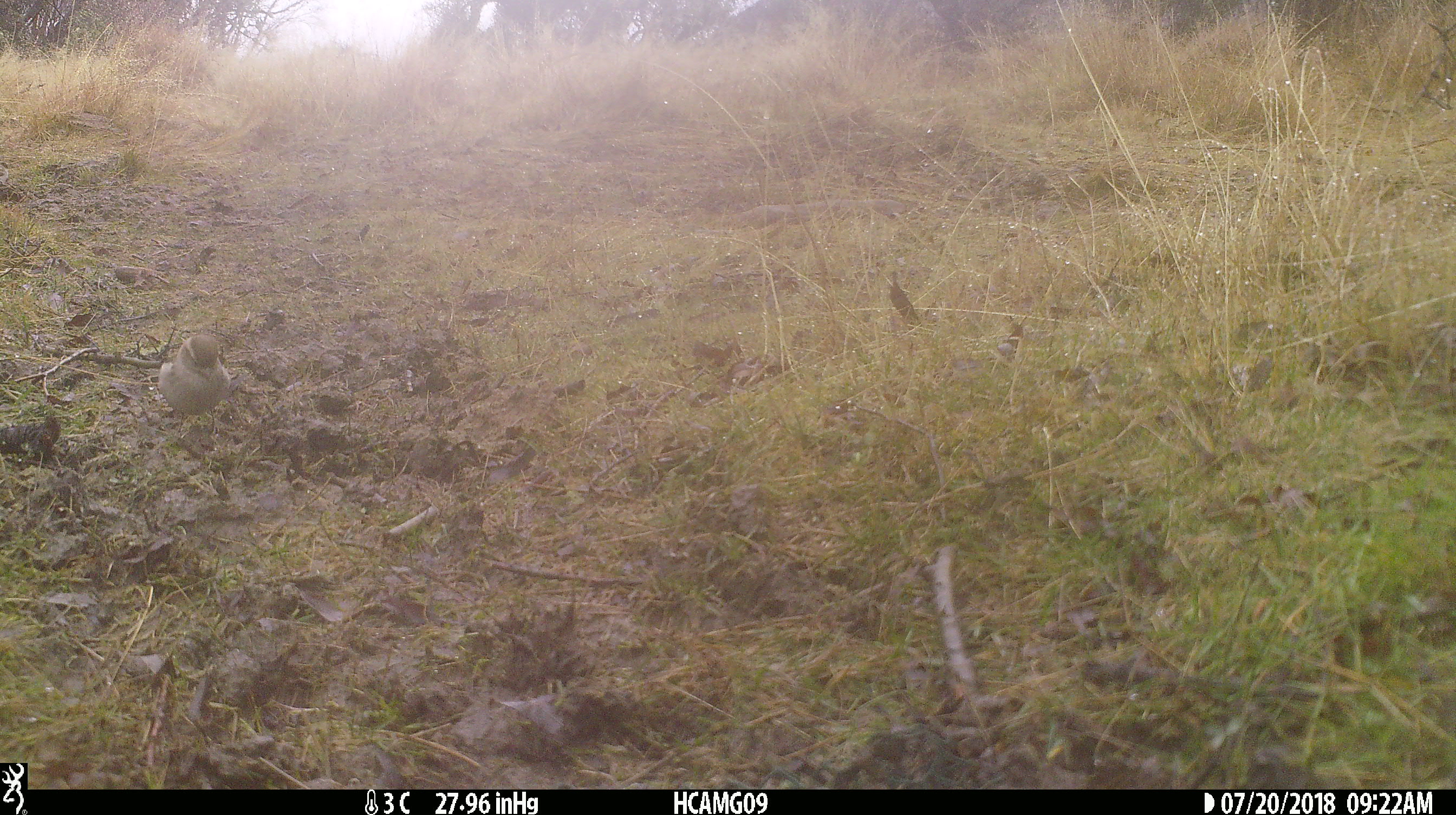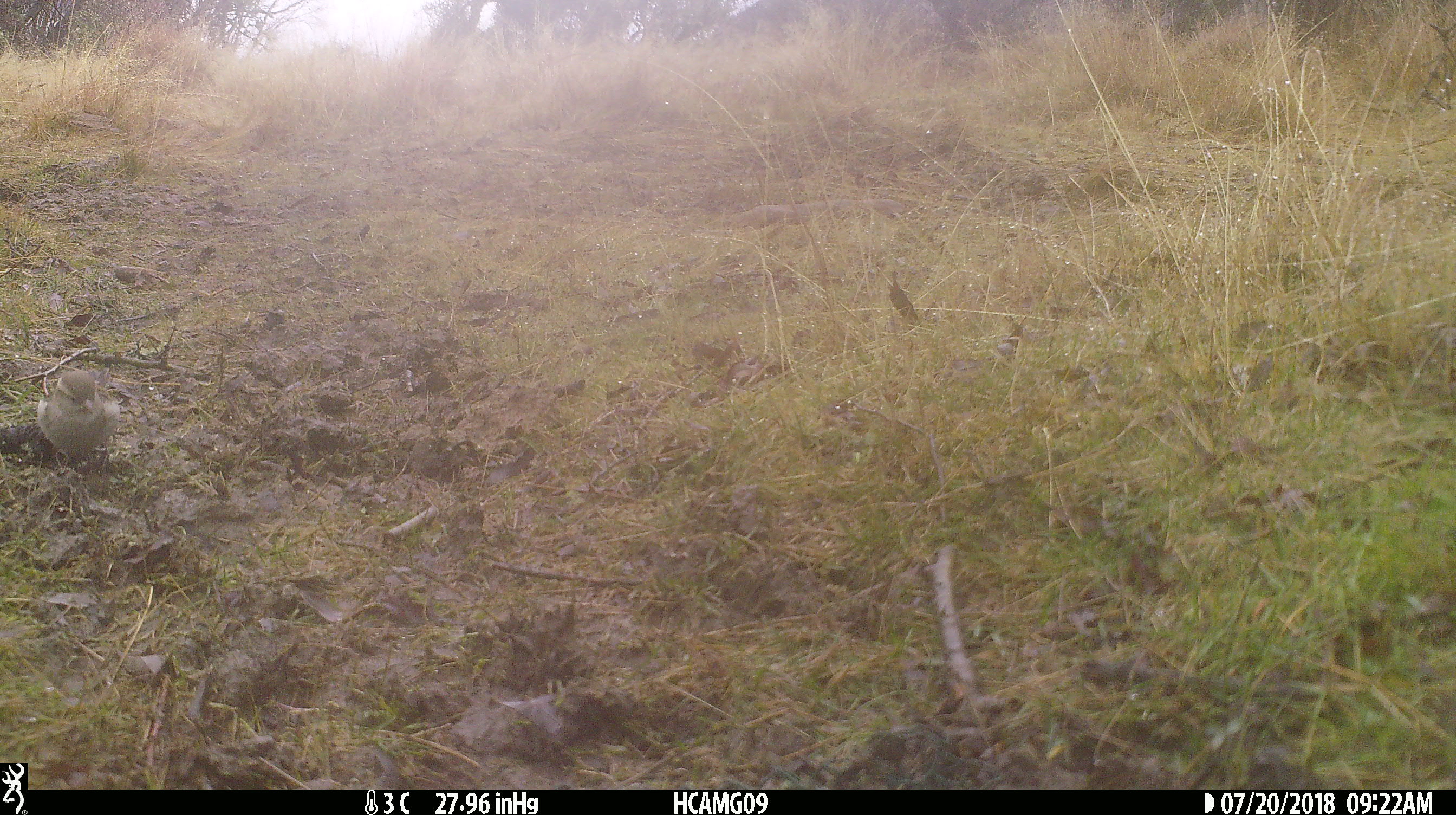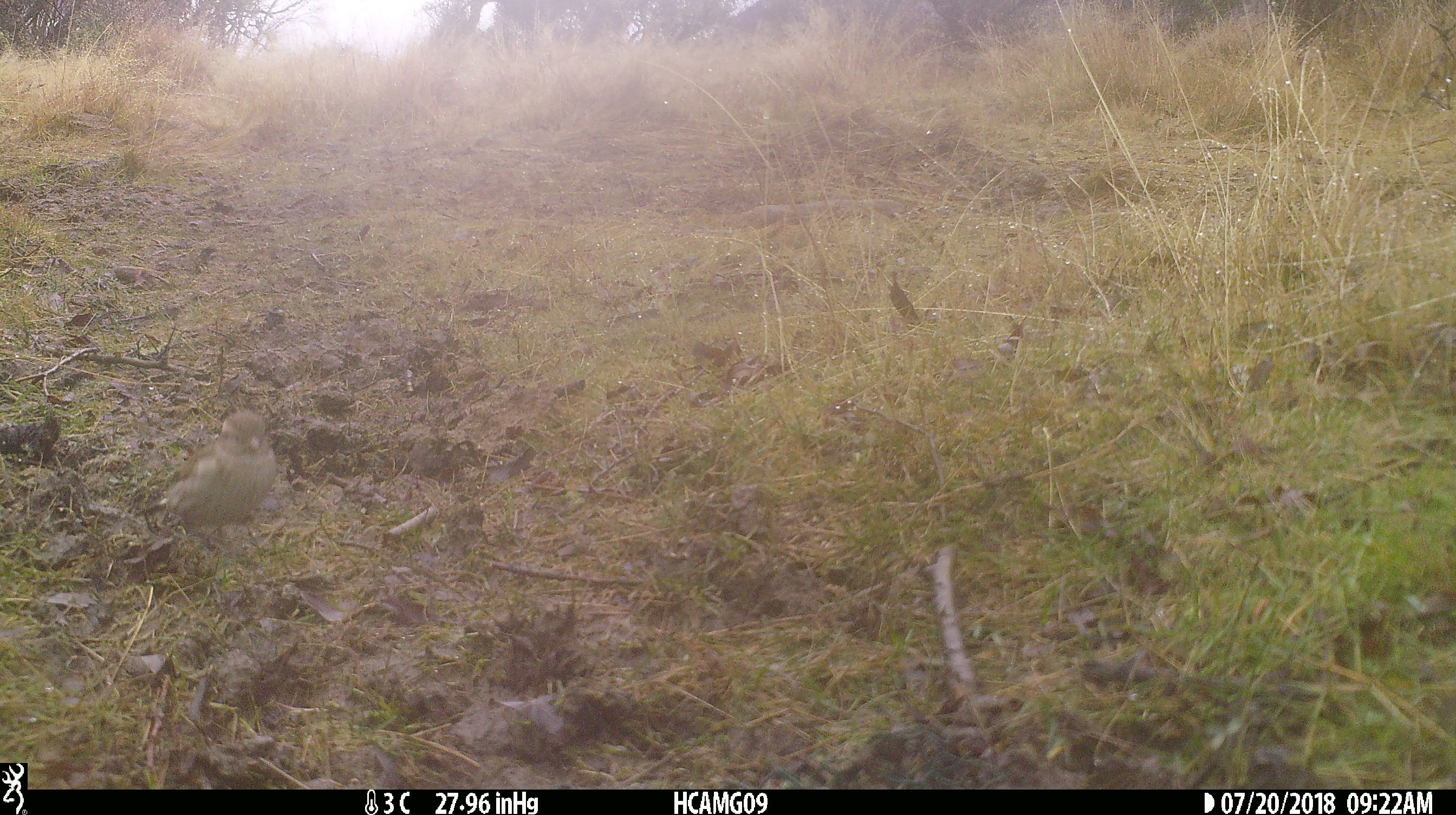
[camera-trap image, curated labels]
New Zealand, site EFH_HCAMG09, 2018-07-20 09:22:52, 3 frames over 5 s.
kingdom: Animalia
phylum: Chordata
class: Aves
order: Passeriformes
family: Prunellidae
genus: Prunella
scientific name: Prunella modularis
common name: dunnock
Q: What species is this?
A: Dunnock (Prunella modularis).